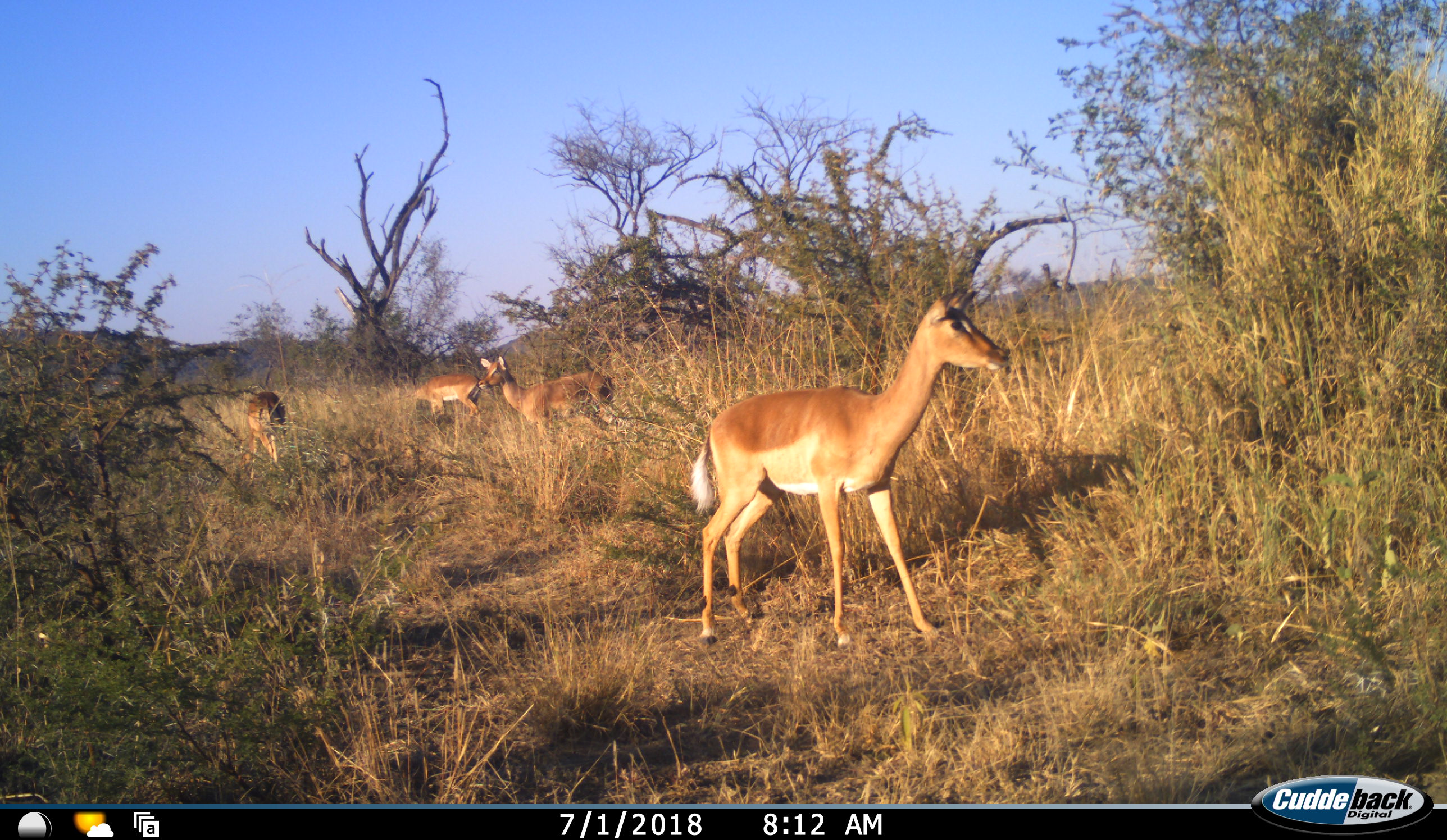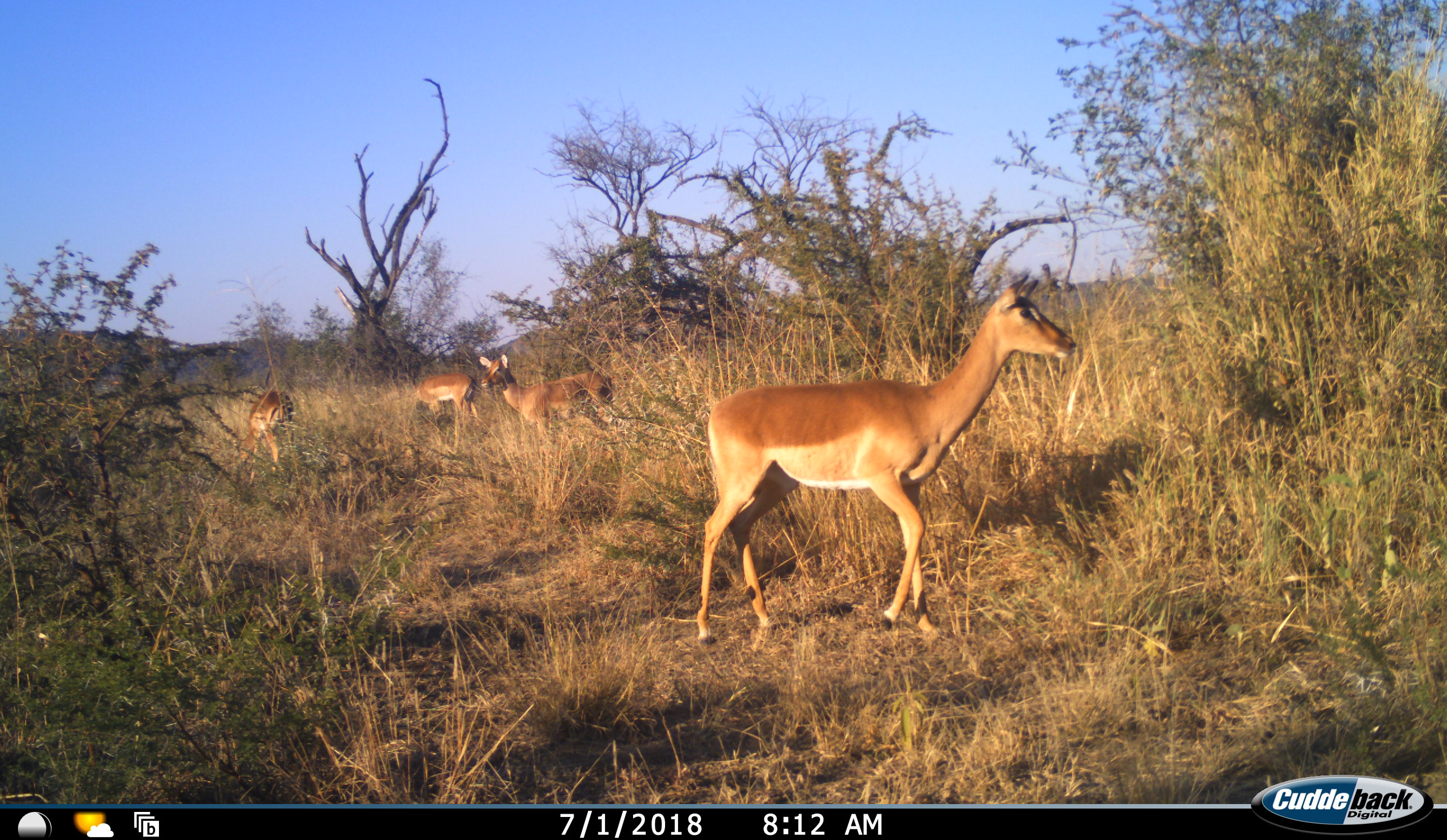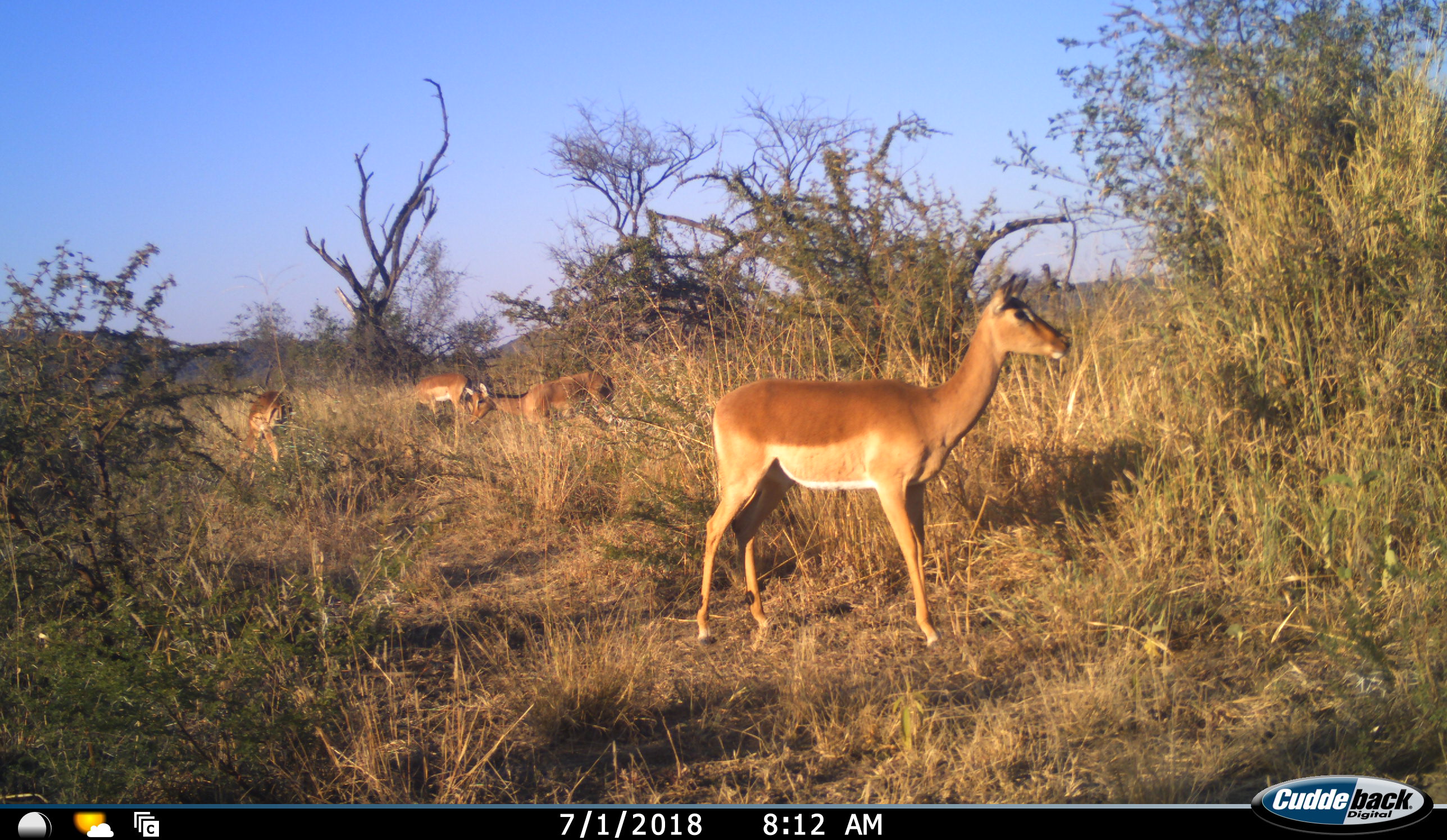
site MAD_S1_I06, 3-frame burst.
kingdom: Animalia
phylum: Chordata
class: Mammalia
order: Artiodactyla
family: Bovidae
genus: Aepyceros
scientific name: Aepyceros melampus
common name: impala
Impala (Aepyceros melampus), count 4. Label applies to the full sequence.